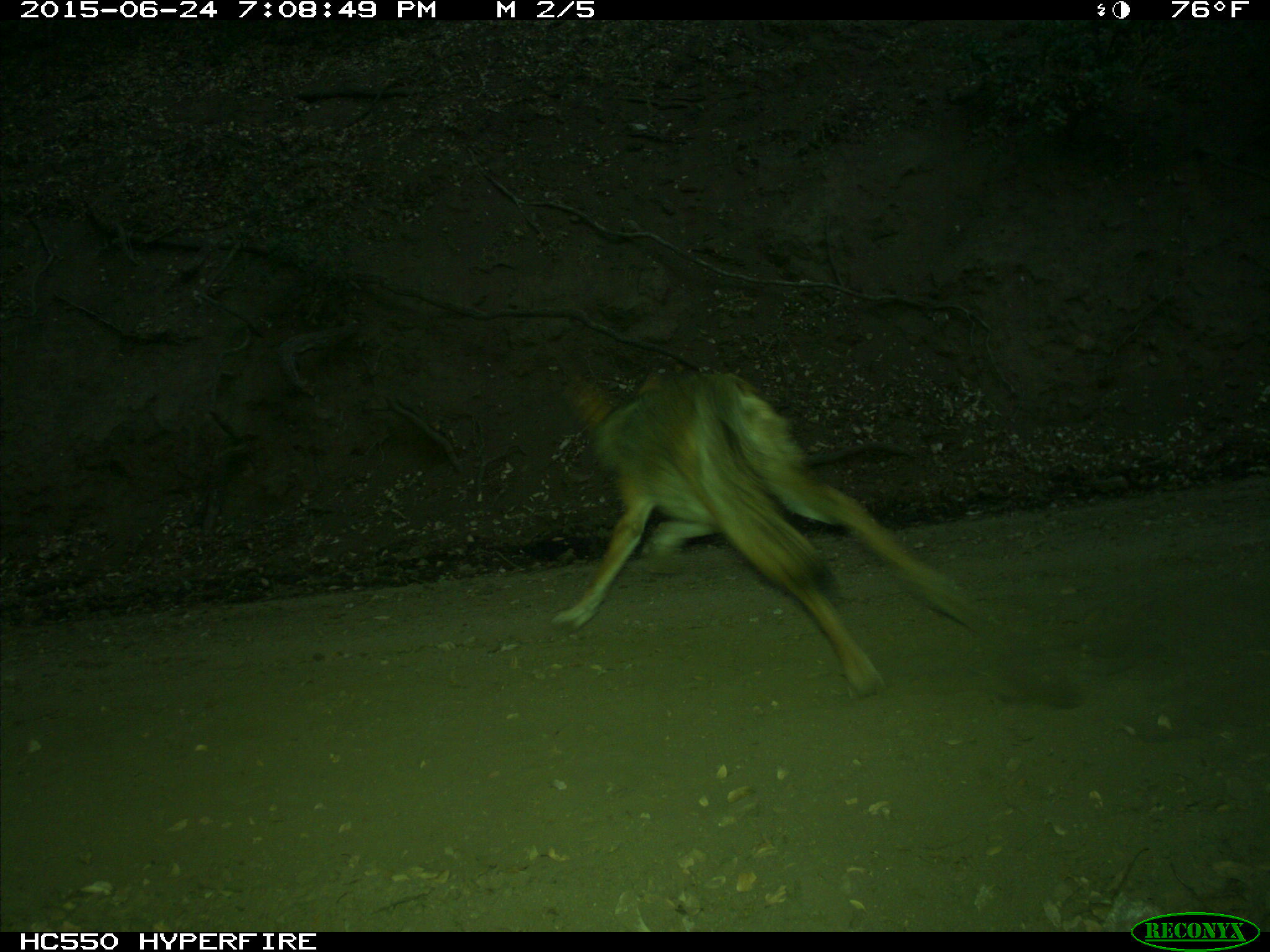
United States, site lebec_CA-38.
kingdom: Animalia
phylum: Chordata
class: Mammalia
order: Carnivora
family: Canidae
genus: Canis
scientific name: Canis latrans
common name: coyote